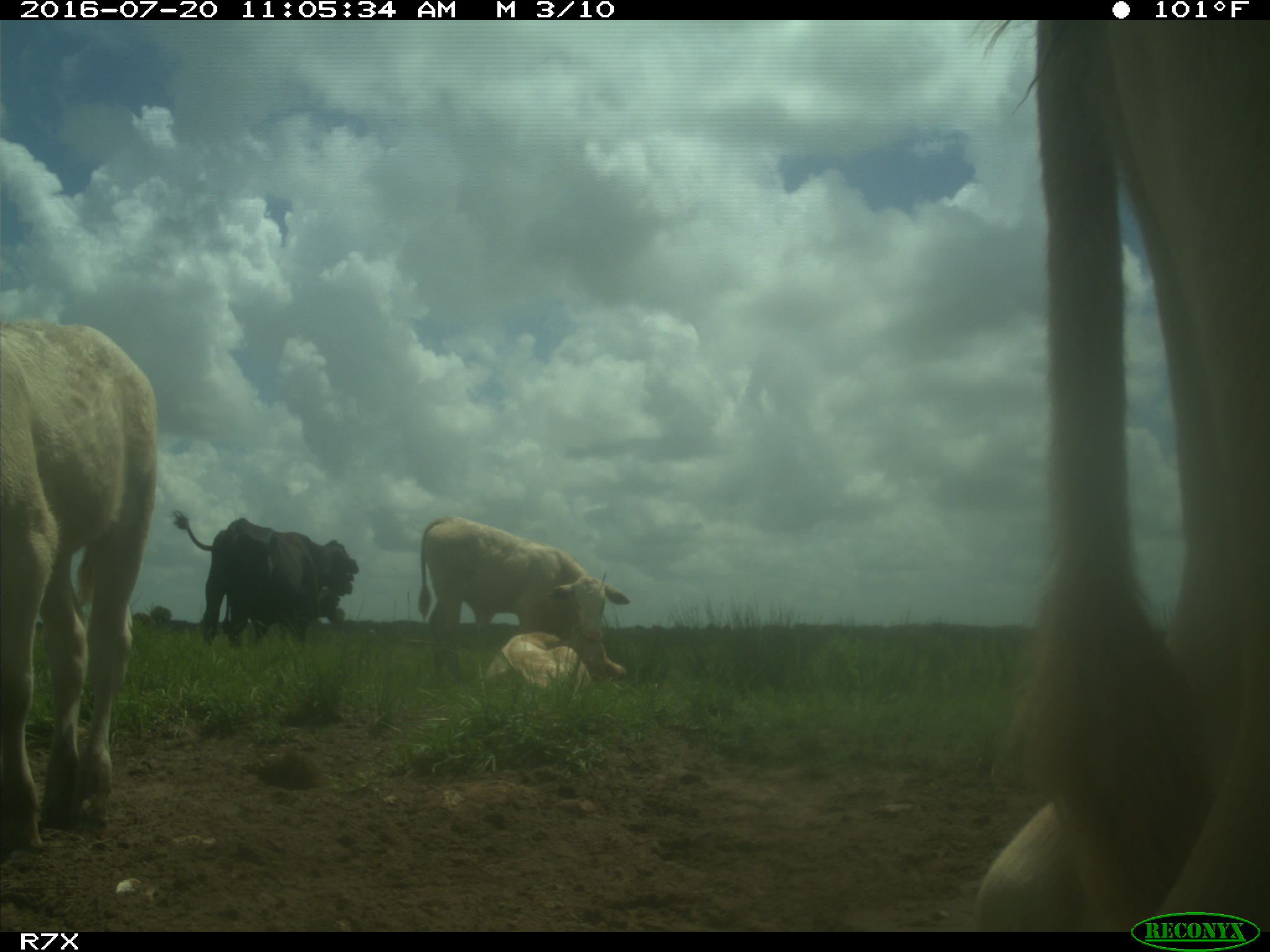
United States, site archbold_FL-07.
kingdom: Animalia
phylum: Chordata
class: Mammalia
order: Artiodactyla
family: Bovidae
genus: Bos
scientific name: Bos taurus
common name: domestic cow